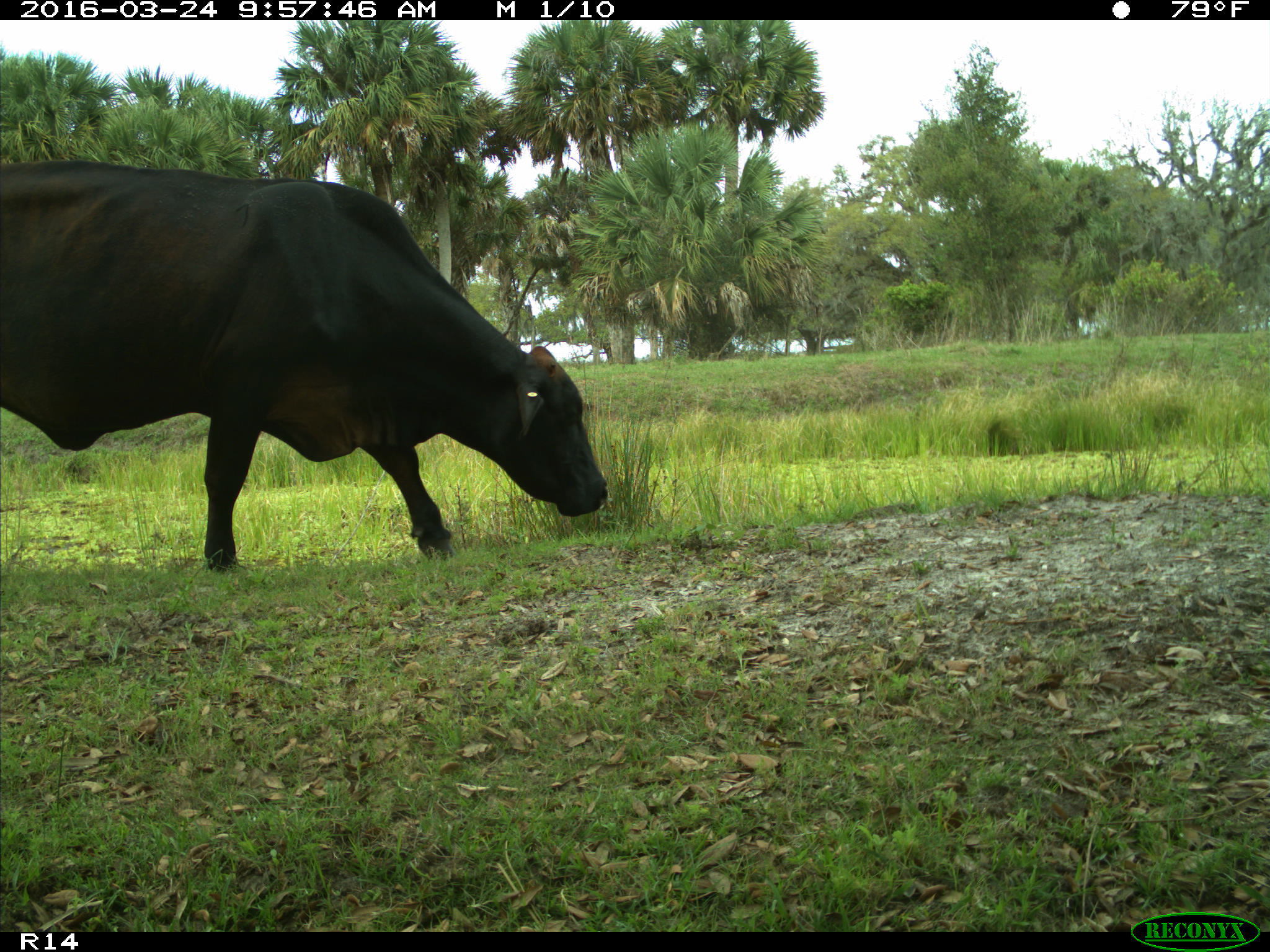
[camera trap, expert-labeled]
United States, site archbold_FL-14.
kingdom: Animalia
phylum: Chordata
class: Mammalia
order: Artiodactyla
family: Bovidae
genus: Bos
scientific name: Bos taurus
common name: domestic cow